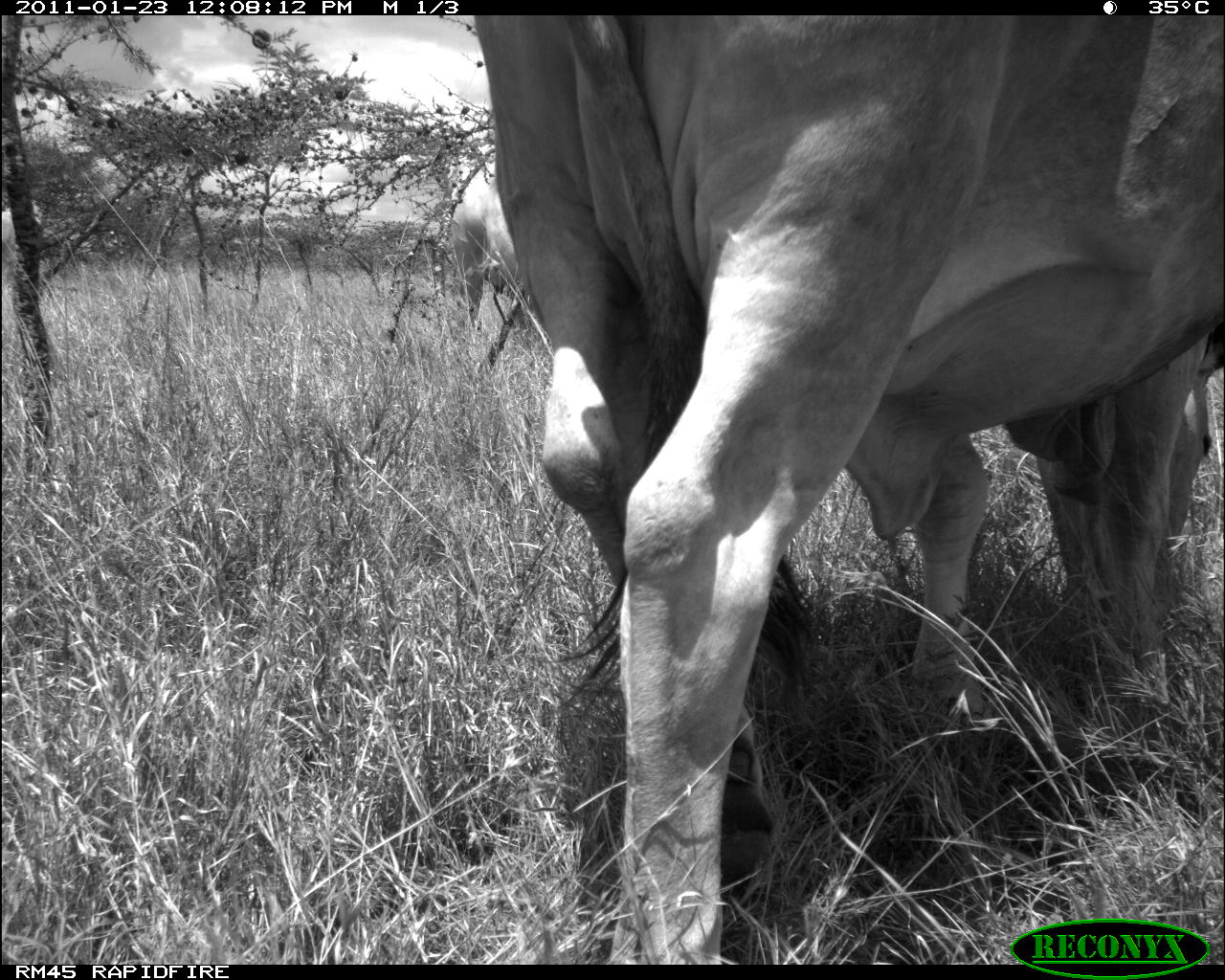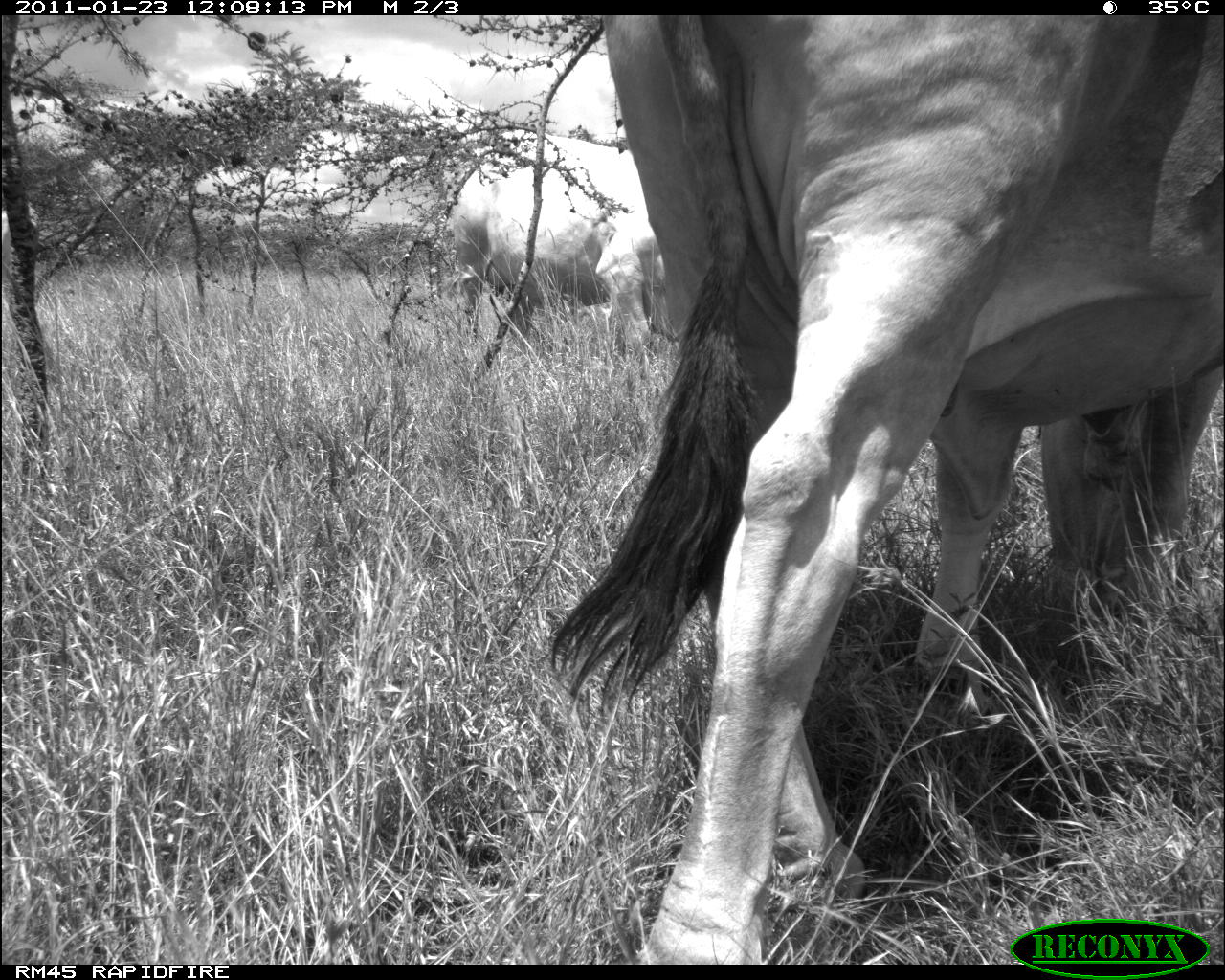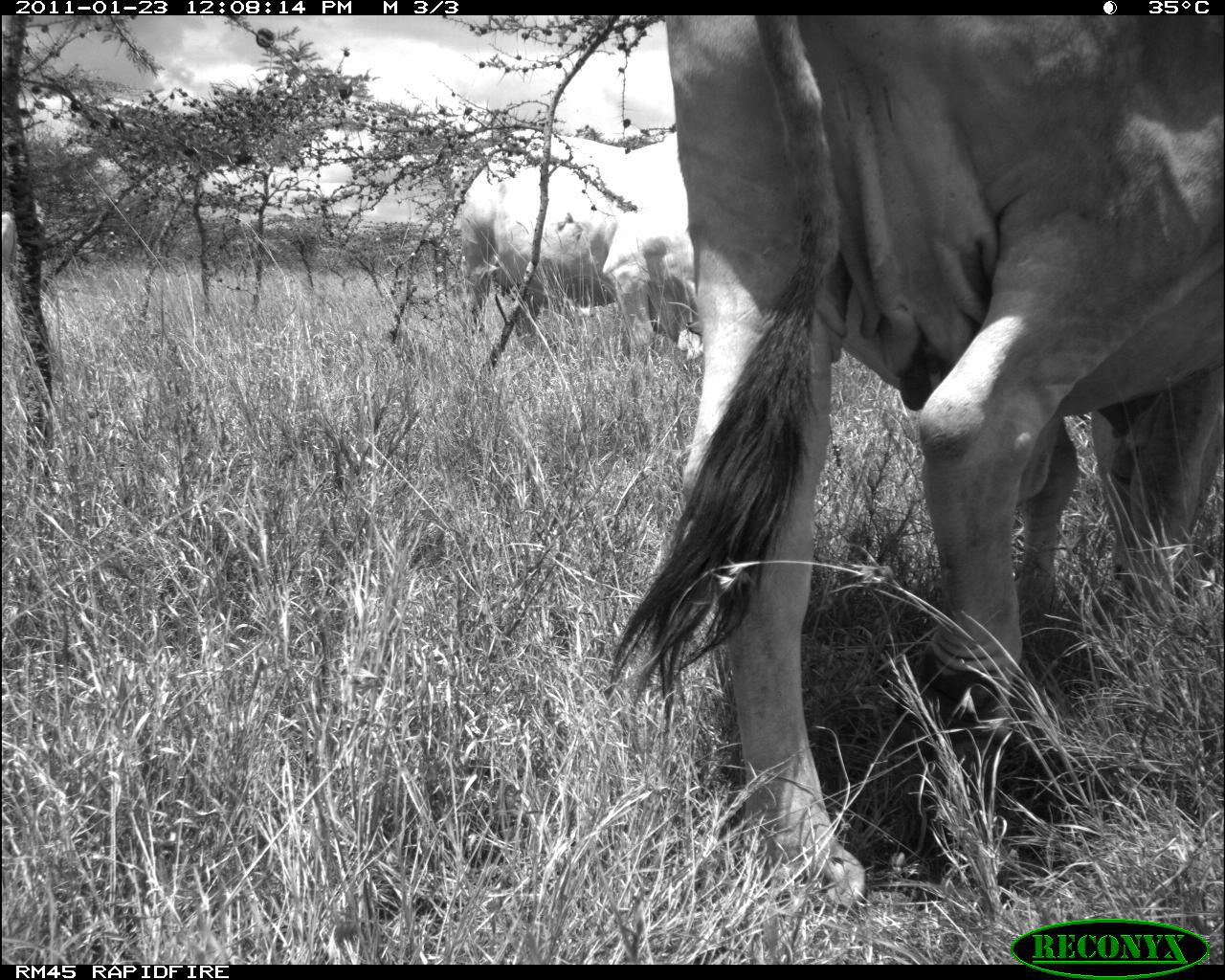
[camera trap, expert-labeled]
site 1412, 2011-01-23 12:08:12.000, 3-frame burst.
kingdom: Animalia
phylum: Chordata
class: Mammalia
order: Artiodactyla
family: Bovidae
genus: Bos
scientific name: Bos taurus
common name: domestic cattle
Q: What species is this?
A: Bos taurus (domestic cattle).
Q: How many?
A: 2.